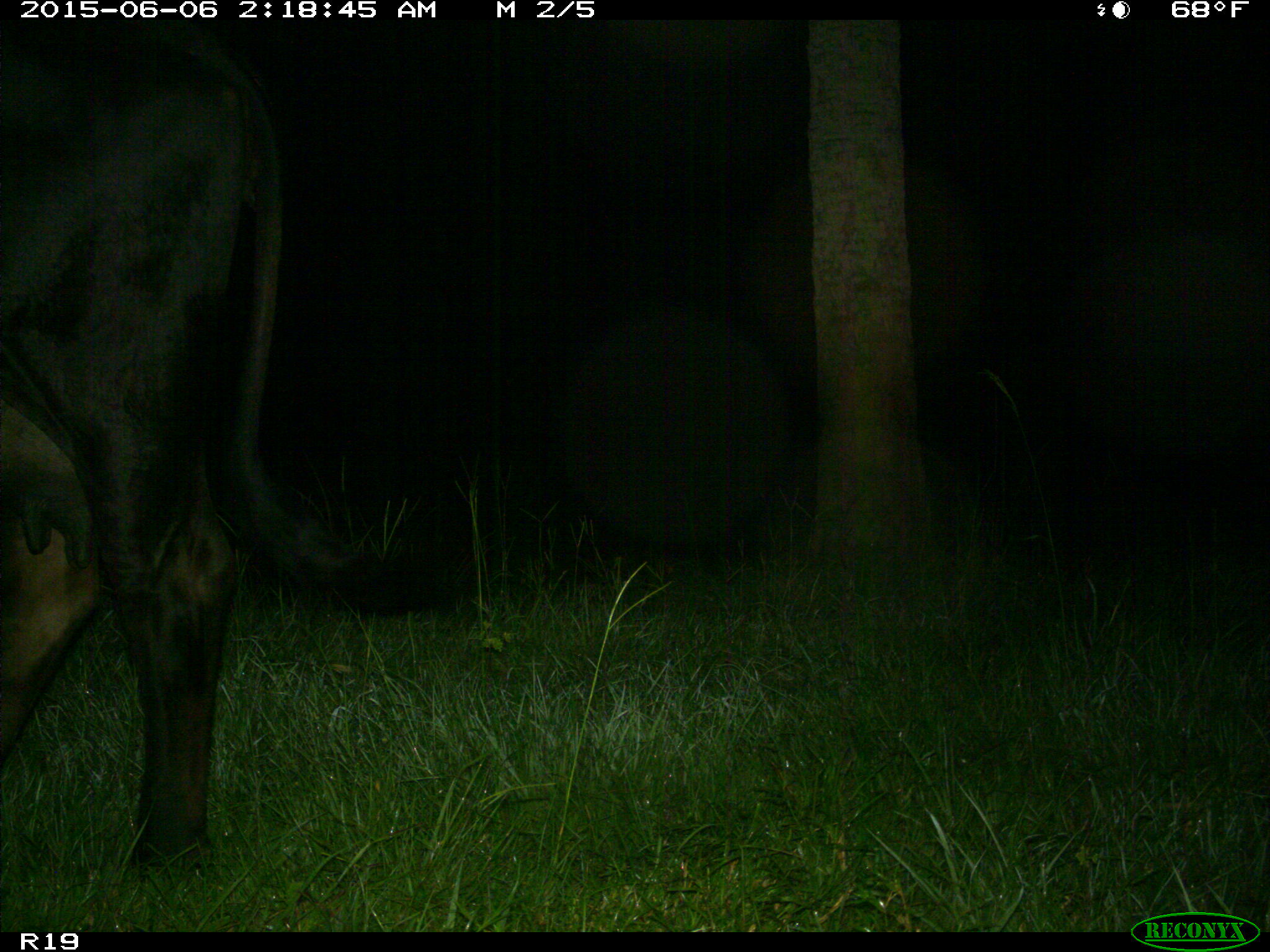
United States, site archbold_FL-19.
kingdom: Animalia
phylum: Chordata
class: Mammalia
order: Artiodactyla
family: Bovidae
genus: Bos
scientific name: Bos taurus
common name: domestic cow